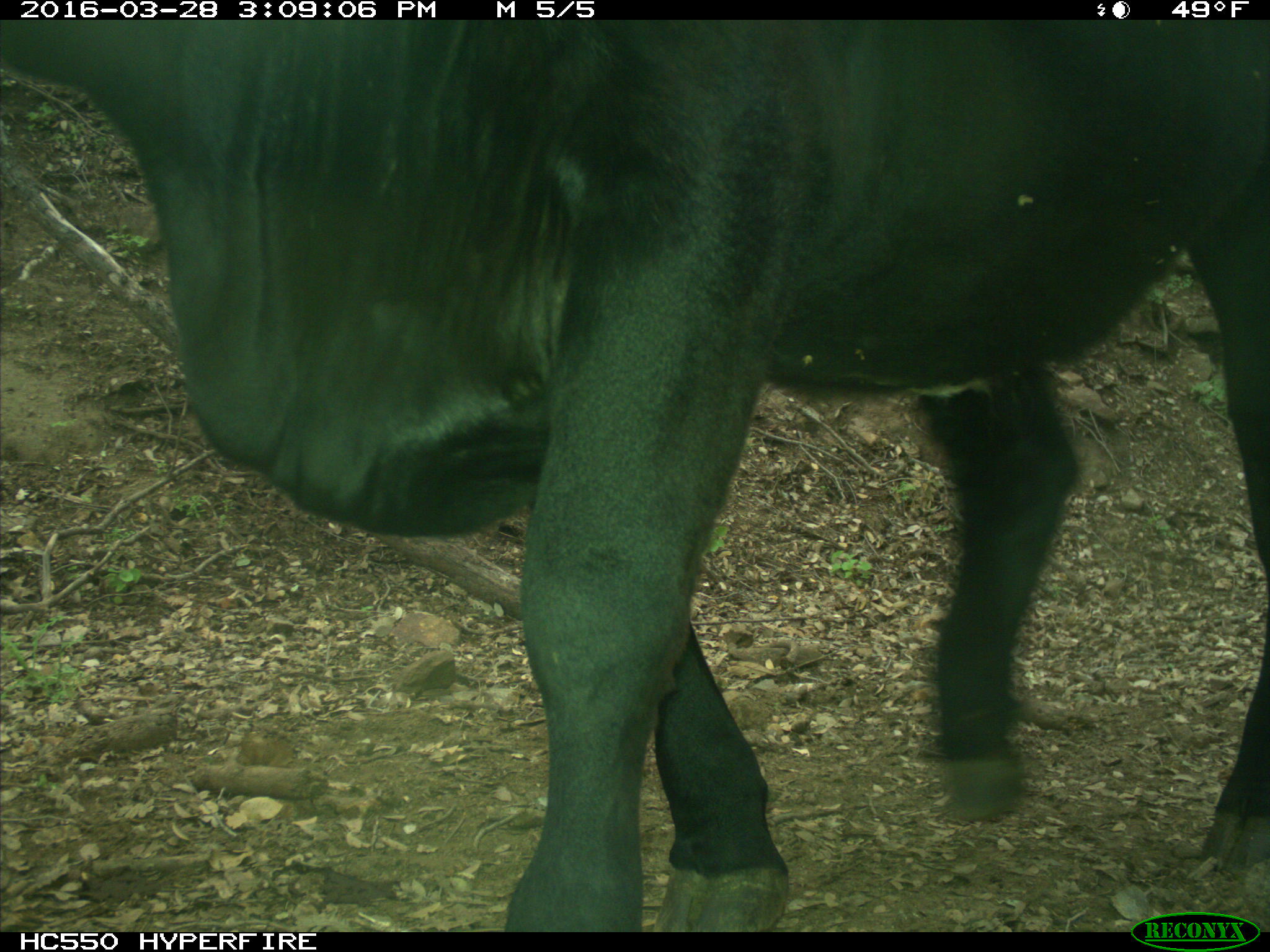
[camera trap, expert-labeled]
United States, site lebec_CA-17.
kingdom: Animalia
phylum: Chordata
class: Mammalia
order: Artiodactyla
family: Bovidae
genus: Bos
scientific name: Bos taurus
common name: domestic cow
Bos taurus (domestic cow).